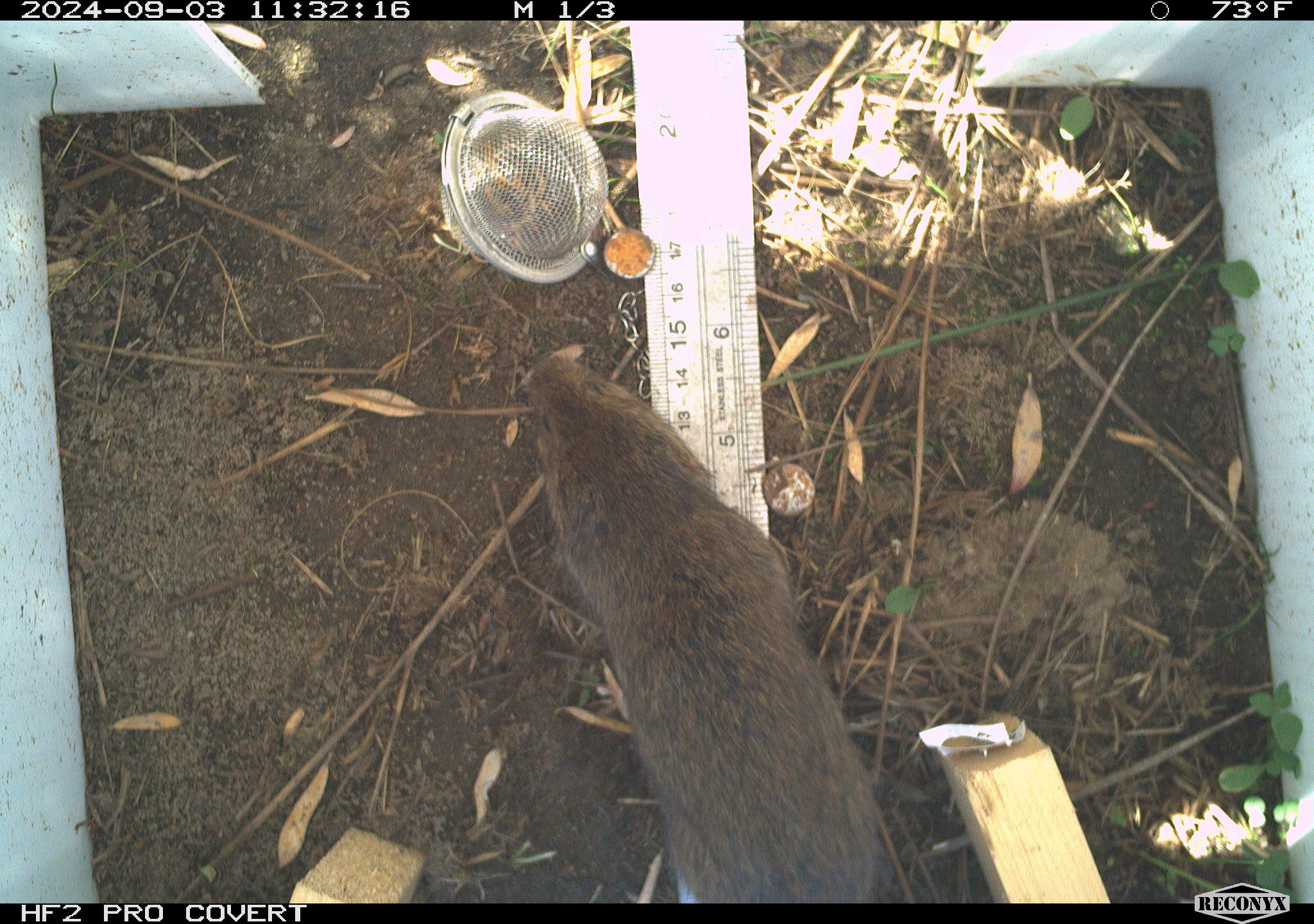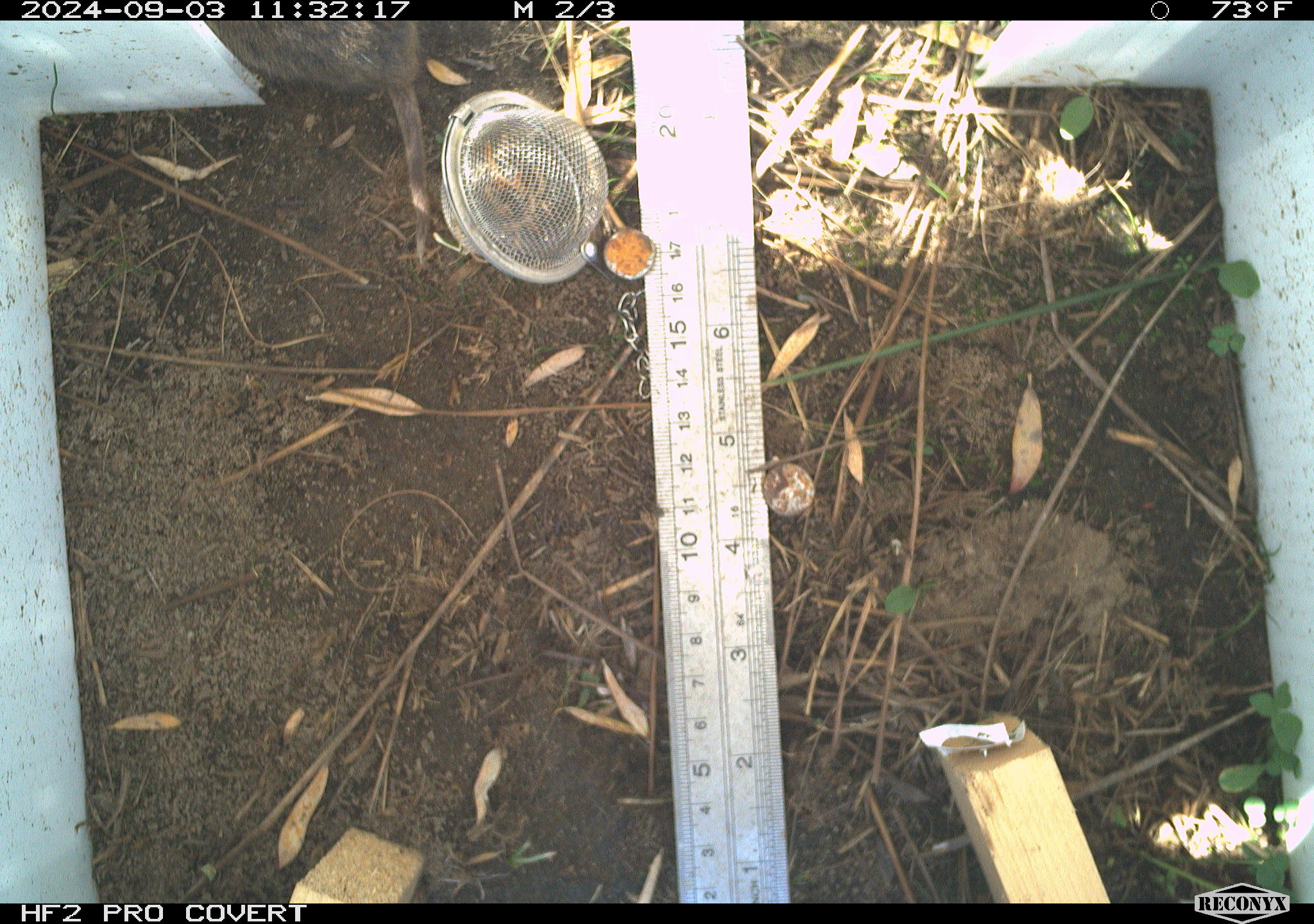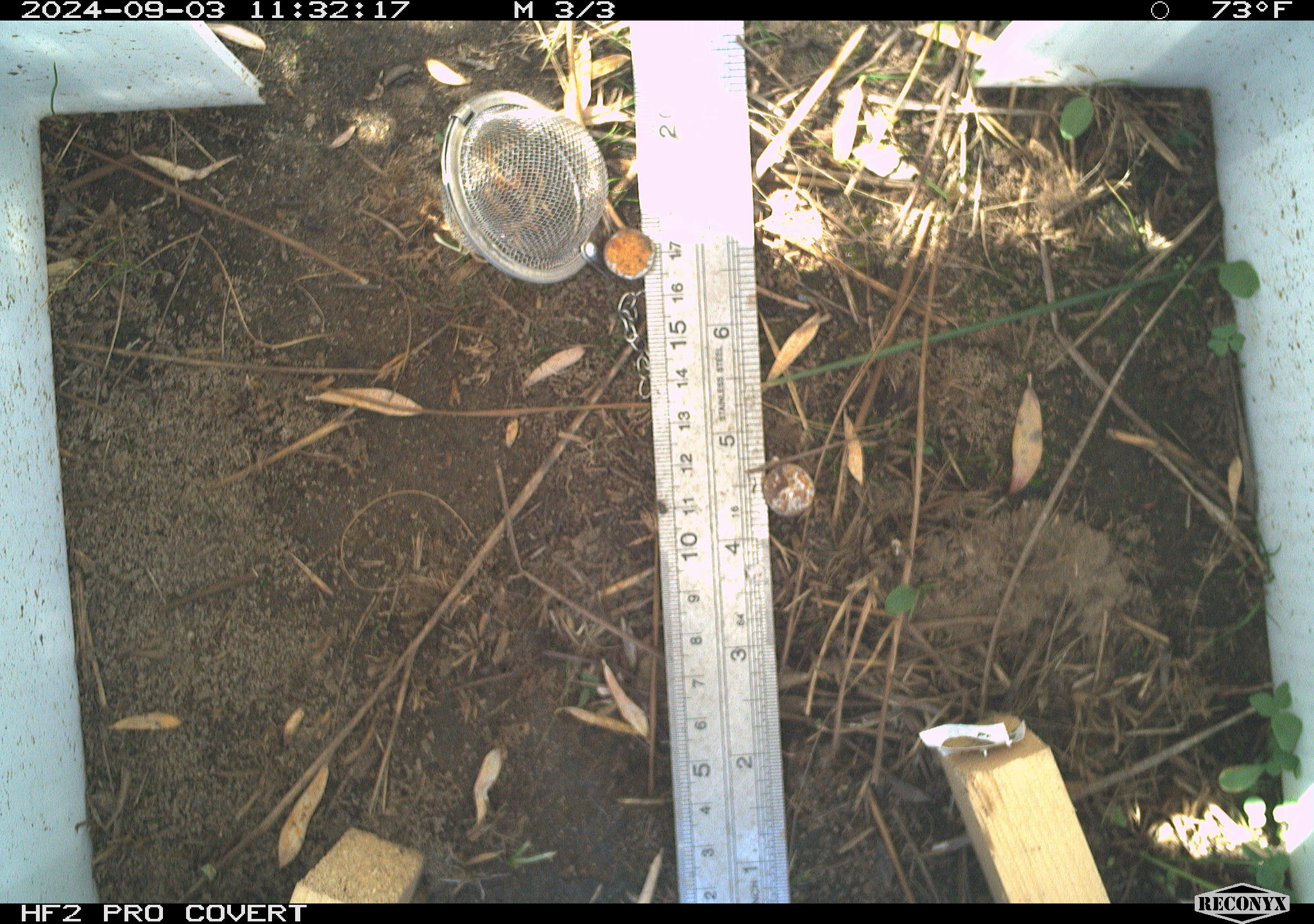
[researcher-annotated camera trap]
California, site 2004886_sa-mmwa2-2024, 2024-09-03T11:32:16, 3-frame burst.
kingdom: Animalia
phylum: Chordata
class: Mammalia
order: Rodentia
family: Cricetidae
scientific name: Arvicolinae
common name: voles, lemmings, and muskrats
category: arvicolinae subfamily